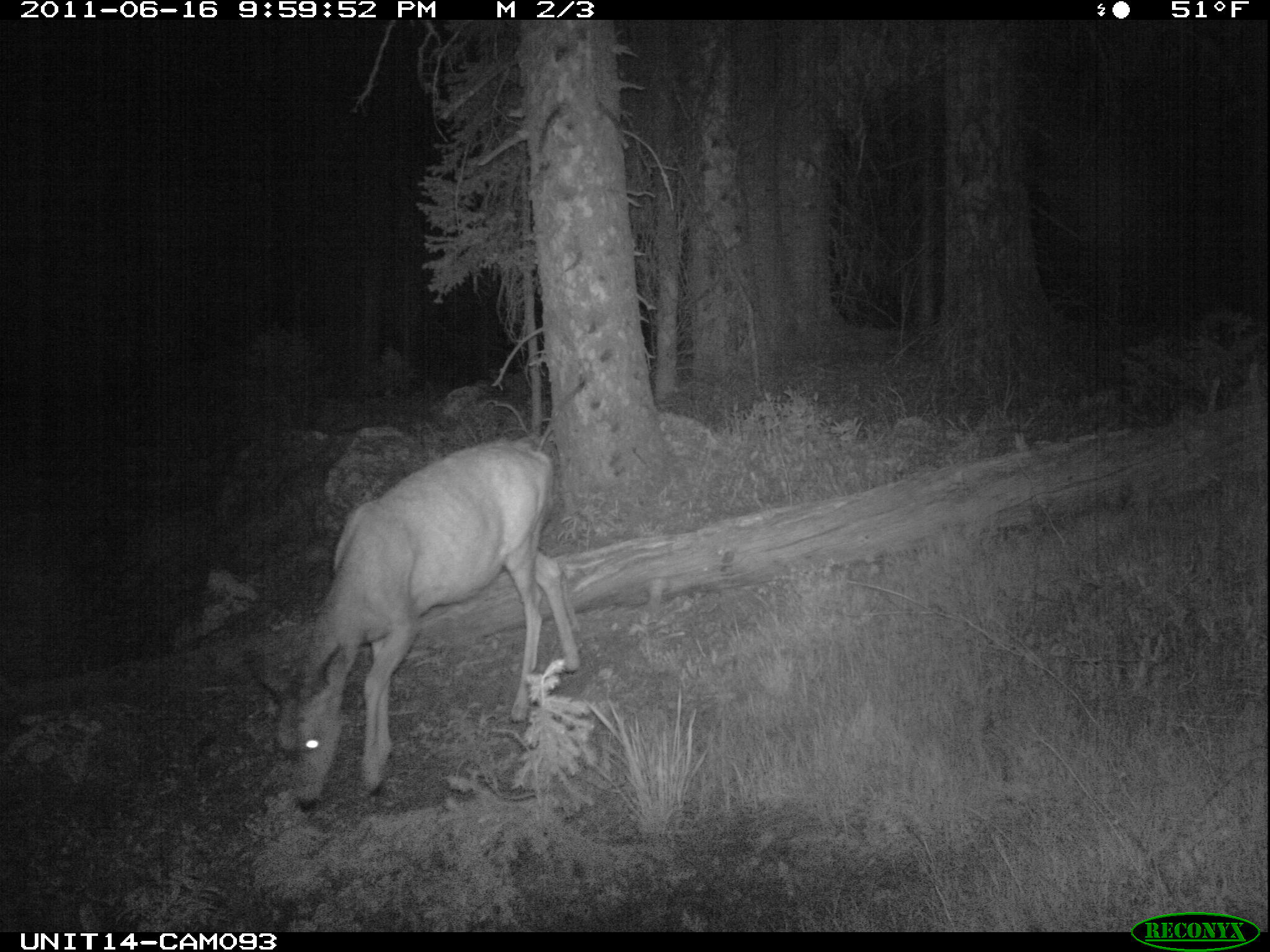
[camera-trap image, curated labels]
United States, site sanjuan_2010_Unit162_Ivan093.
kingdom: Animalia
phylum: Chordata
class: Mammalia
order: Artiodactyla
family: Cervidae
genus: Odocoileus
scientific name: Odocoileus hemionus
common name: mule deer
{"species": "Odocoileus hemionus (mule deer)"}